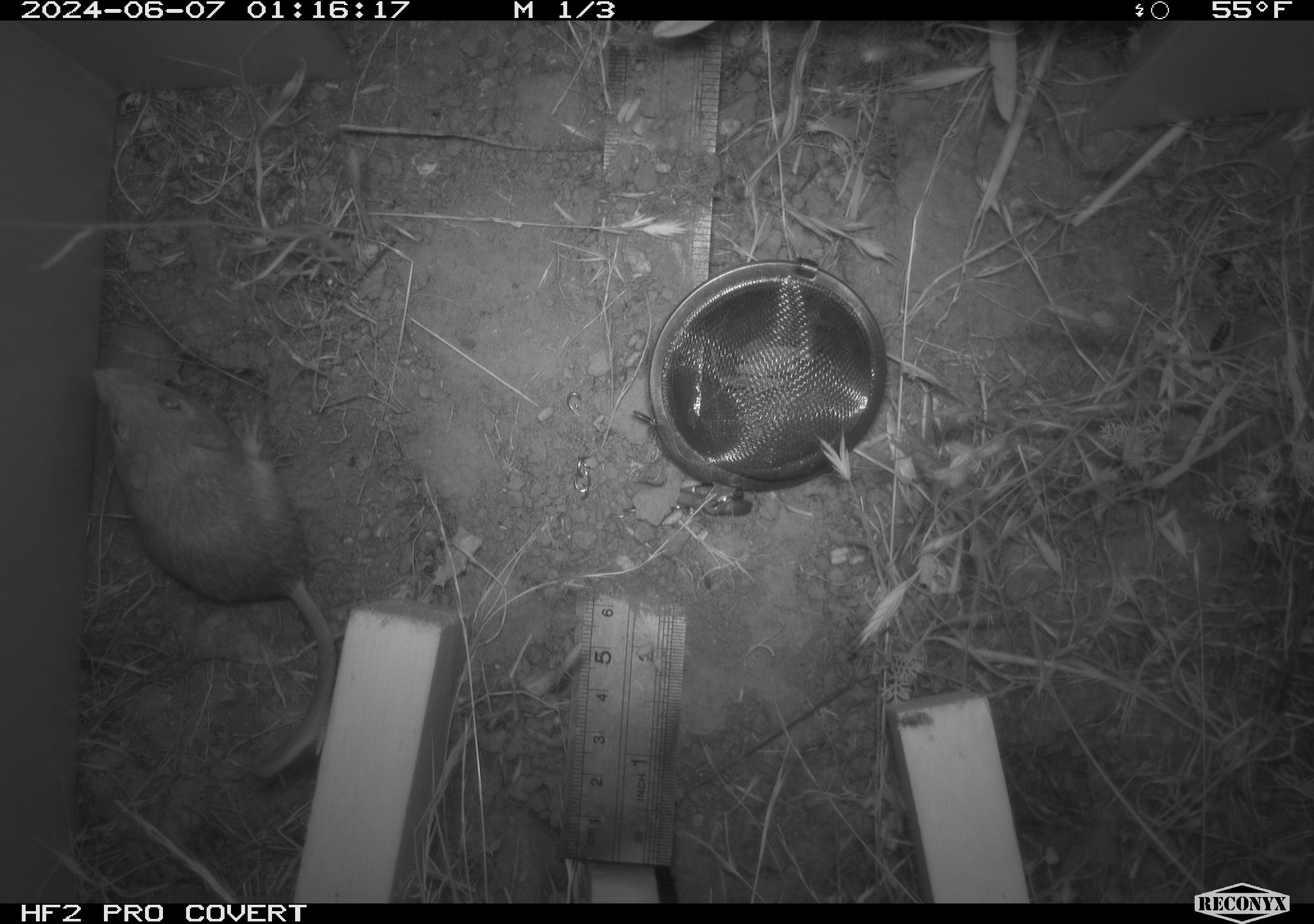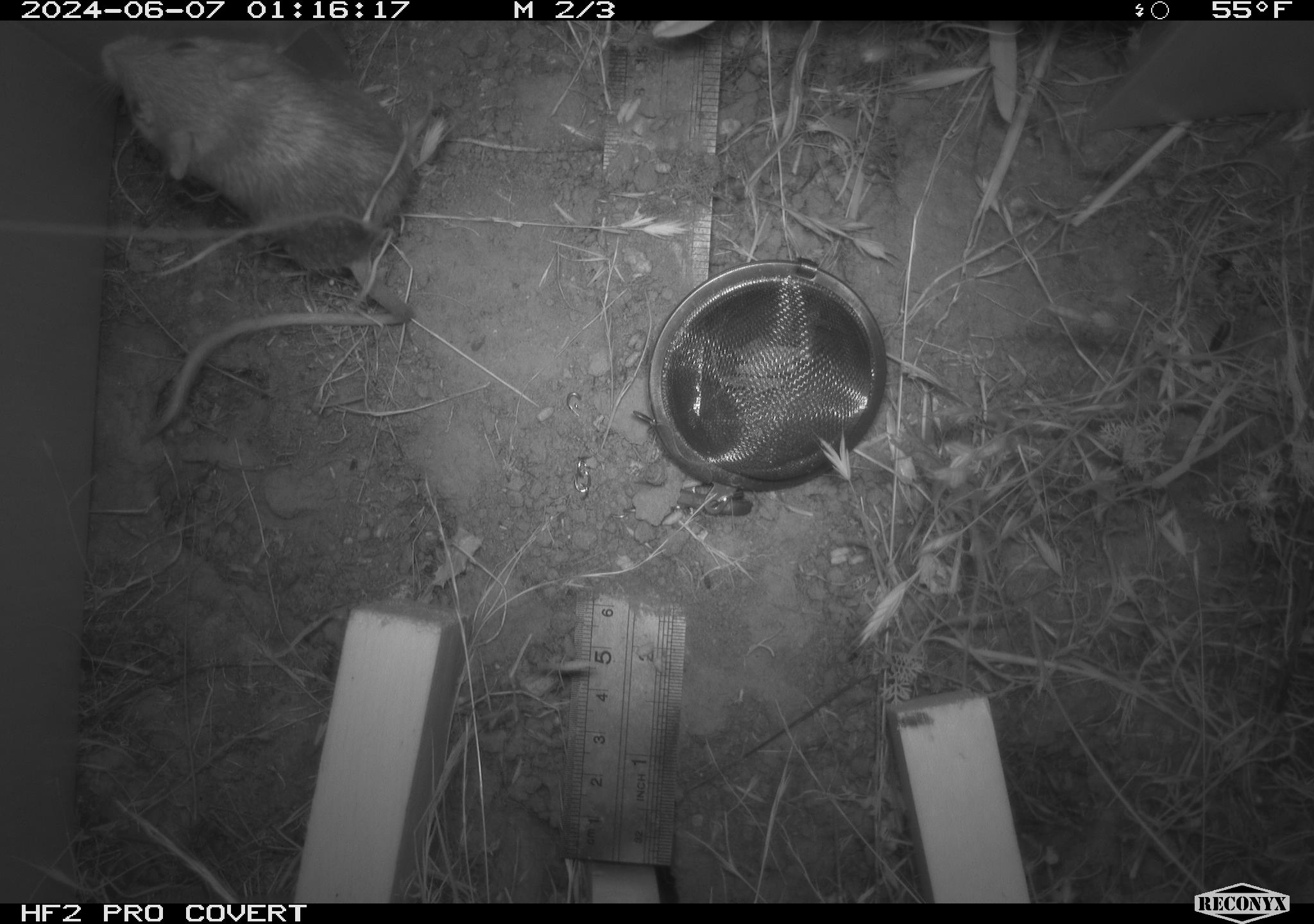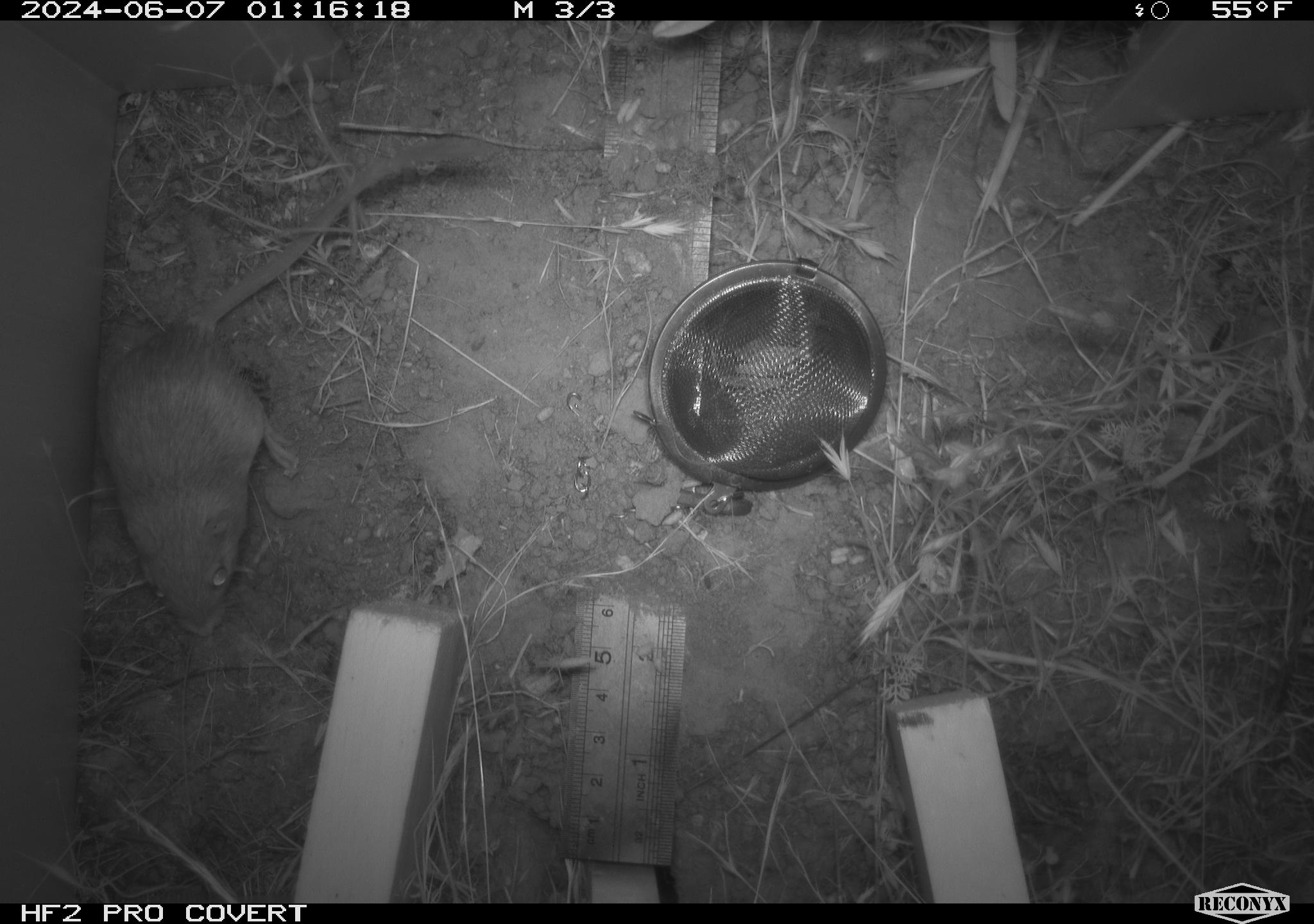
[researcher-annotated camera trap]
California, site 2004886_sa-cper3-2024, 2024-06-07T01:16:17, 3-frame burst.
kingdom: Animalia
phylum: Chordata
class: Mammalia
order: Rodentia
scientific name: Rodentia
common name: rodent